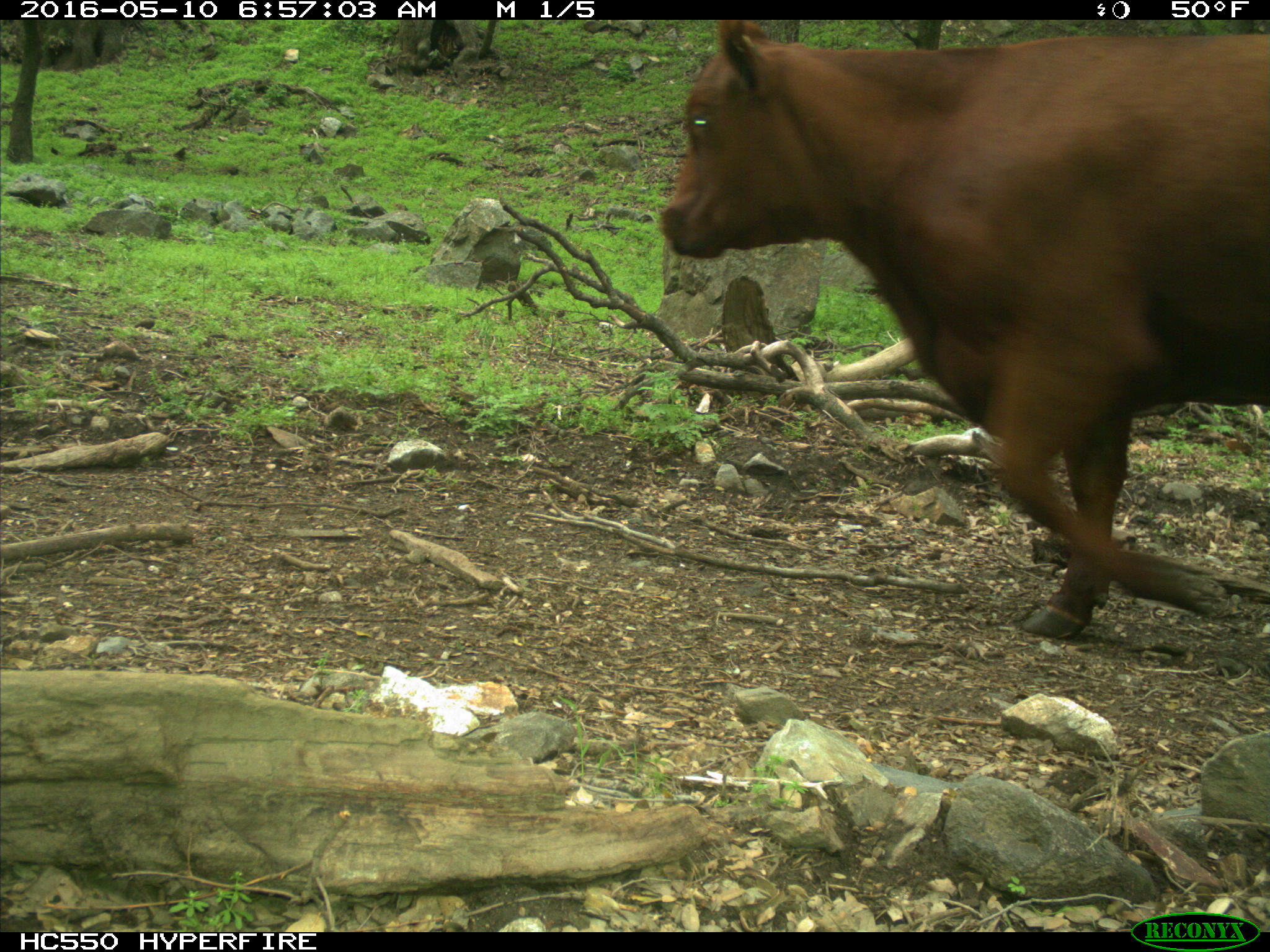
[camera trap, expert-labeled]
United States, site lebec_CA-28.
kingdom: Animalia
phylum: Chordata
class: Mammalia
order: Artiodactyla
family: Bovidae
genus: Bos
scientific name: Bos taurus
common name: domestic cow